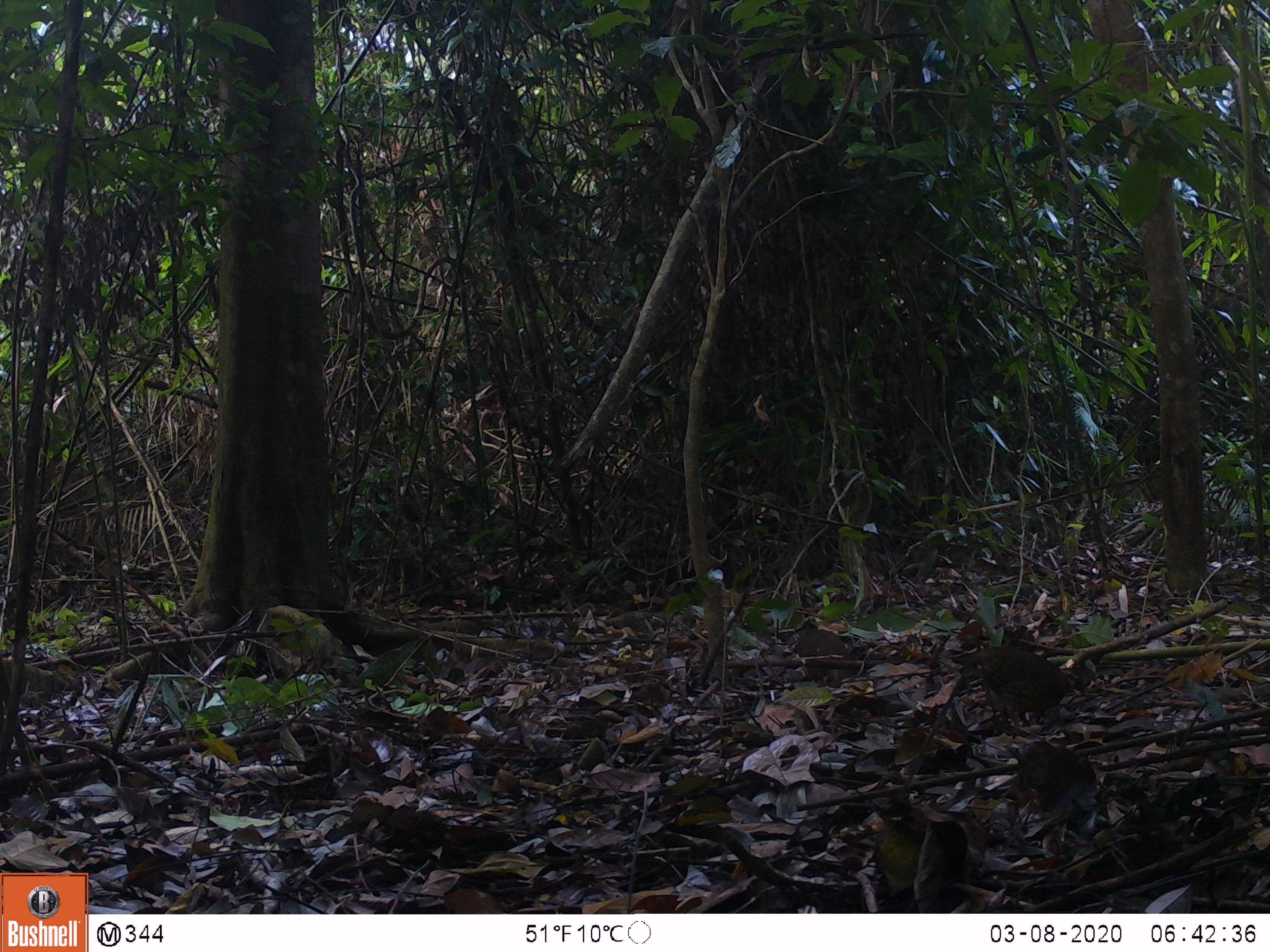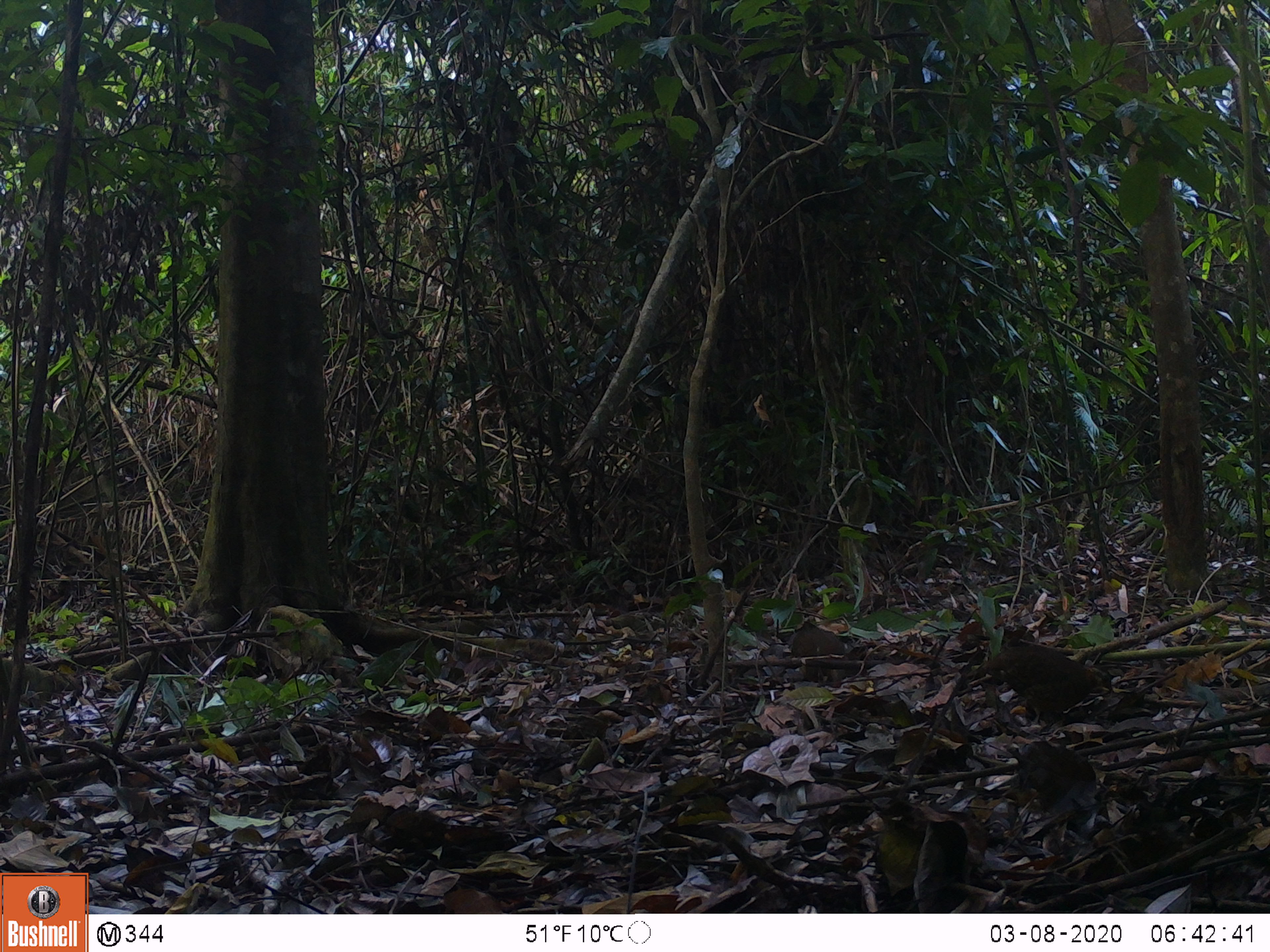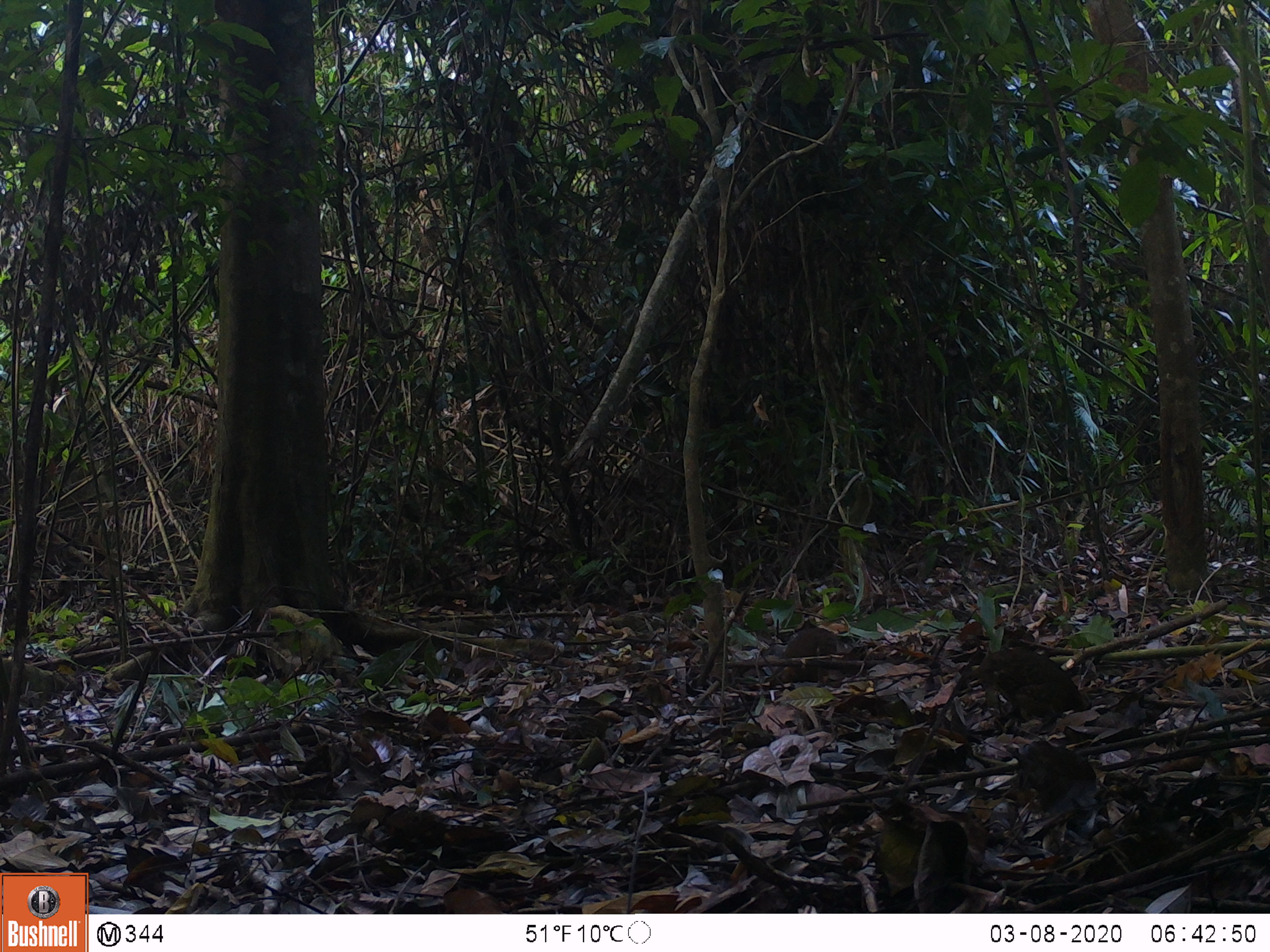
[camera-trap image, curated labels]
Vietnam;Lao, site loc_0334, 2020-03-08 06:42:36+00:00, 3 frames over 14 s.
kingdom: Animalia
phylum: Chordata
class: Aves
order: Galliformes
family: Phasianidae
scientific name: Phasianidae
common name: partridge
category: unidentified partridge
Unidentified partridge (partridge) (Phasianidae). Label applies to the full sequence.